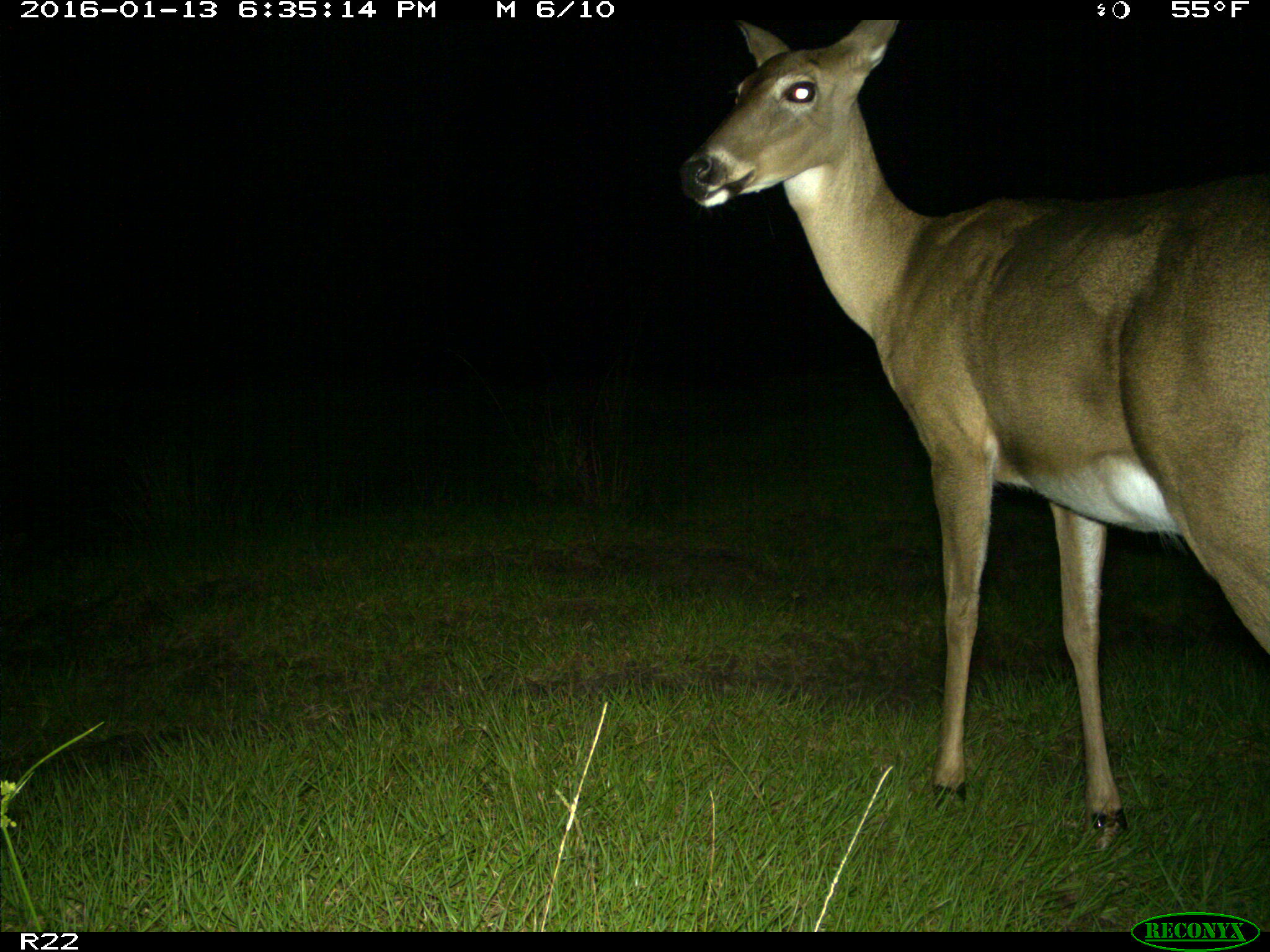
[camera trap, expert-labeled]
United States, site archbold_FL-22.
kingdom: Animalia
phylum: Chordata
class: Mammalia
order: Artiodactyla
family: Cervidae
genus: Odocoileus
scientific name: Odocoileus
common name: deer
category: unidentified deer